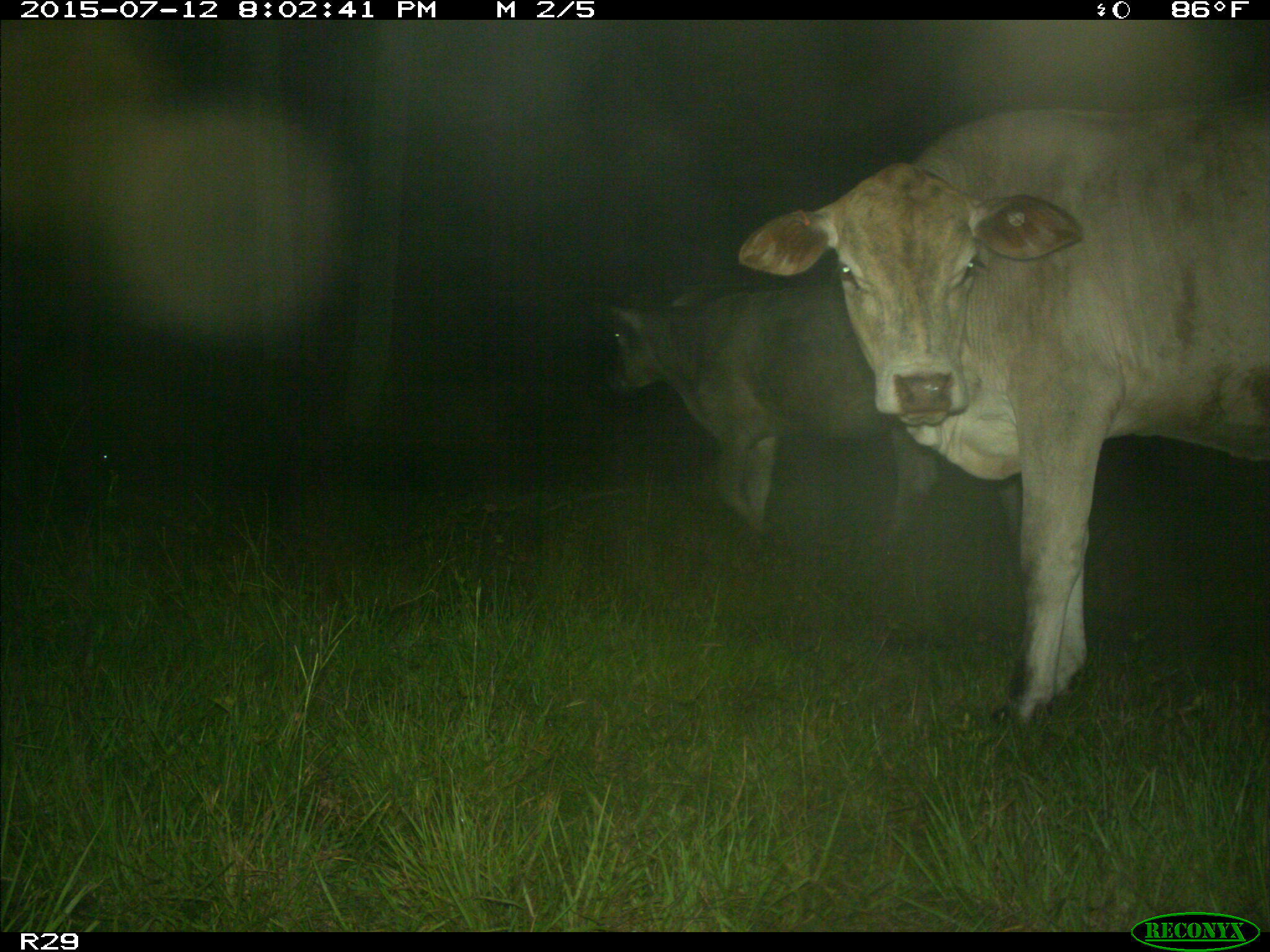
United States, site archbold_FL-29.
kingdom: Animalia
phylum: Chordata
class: Mammalia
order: Artiodactyla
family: Bovidae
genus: Bos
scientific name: Bos taurus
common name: domestic cow